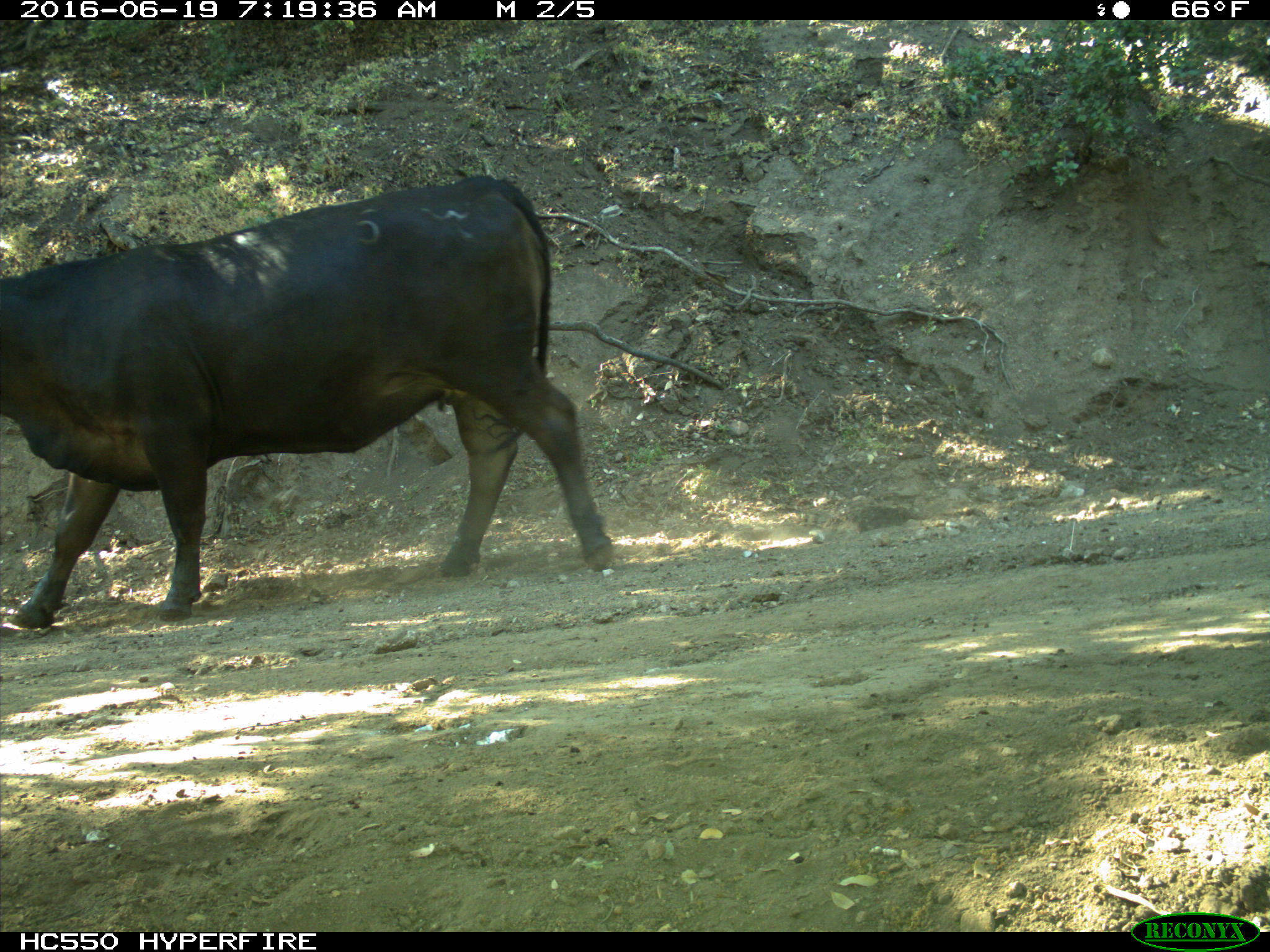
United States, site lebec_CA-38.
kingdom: Animalia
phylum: Chordata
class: Mammalia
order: Artiodactyla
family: Bovidae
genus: Bos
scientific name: Bos taurus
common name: domestic cow